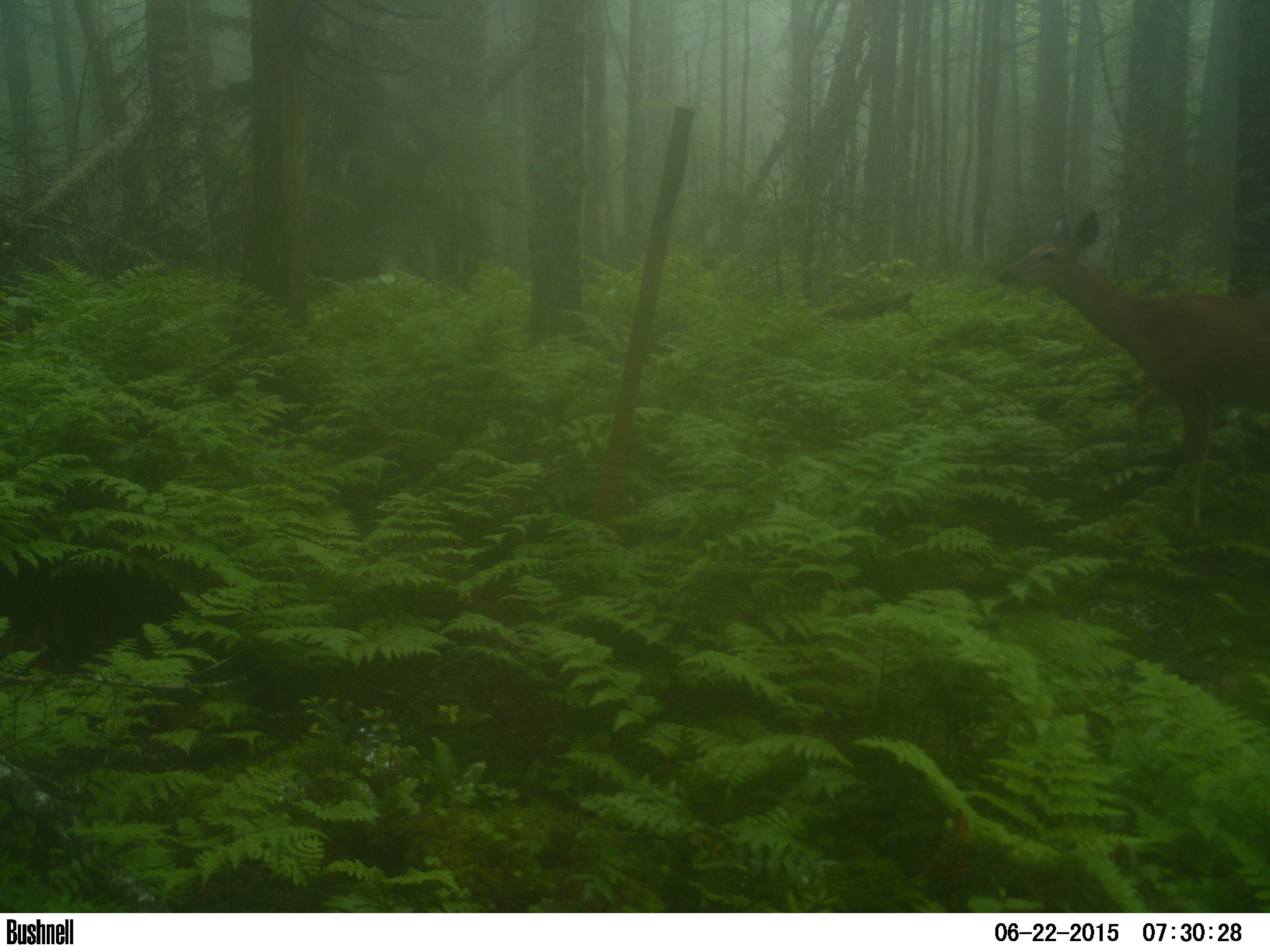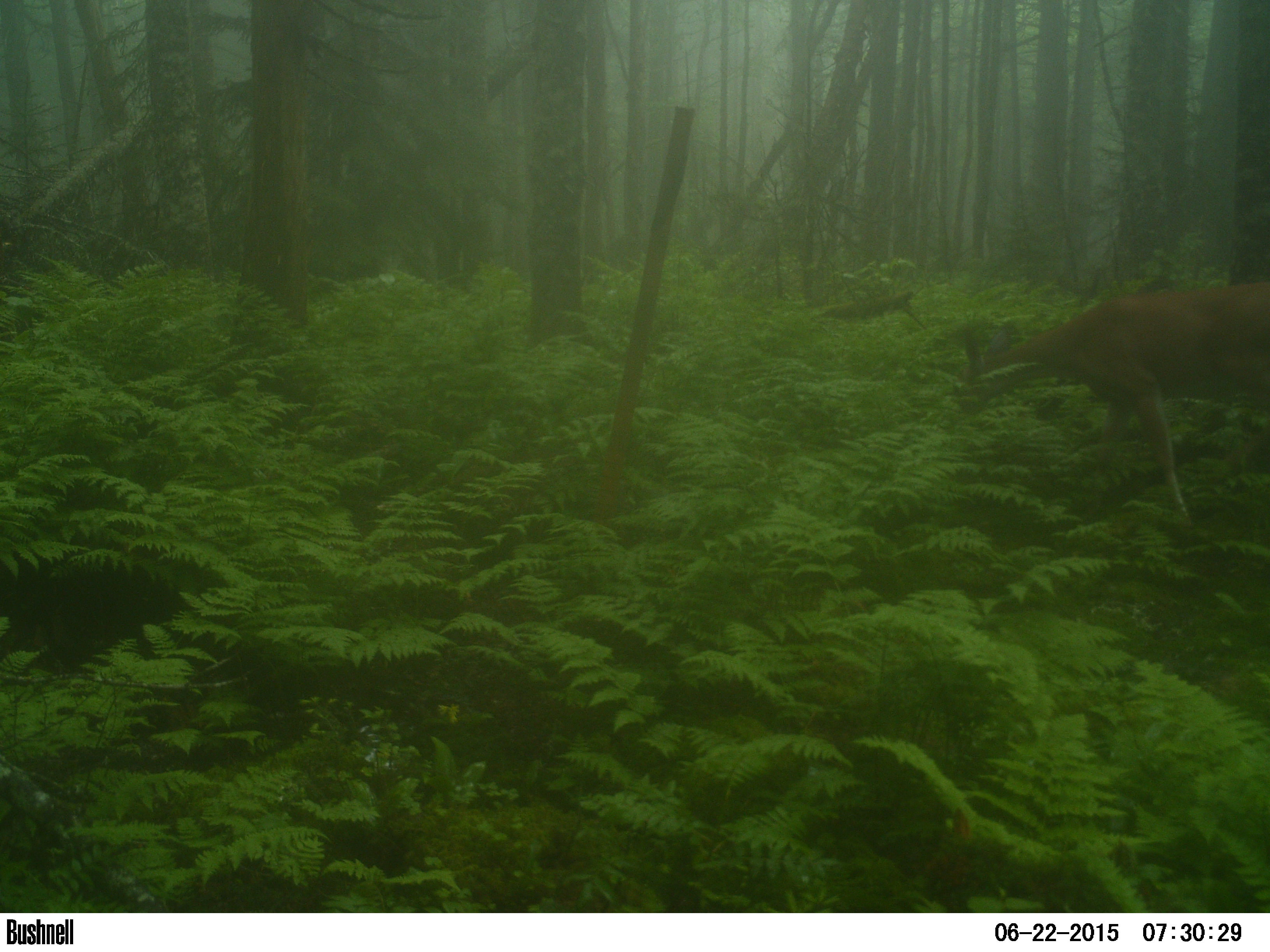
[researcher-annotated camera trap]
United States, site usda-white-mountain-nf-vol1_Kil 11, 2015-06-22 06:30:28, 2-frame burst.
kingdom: Animalia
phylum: Chordata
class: Mammalia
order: Artiodactyla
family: Cervidae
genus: Odocoileus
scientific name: Odocoileus virginianus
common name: white-tailed deer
White-tailed deer (Odocoileus virginianus).